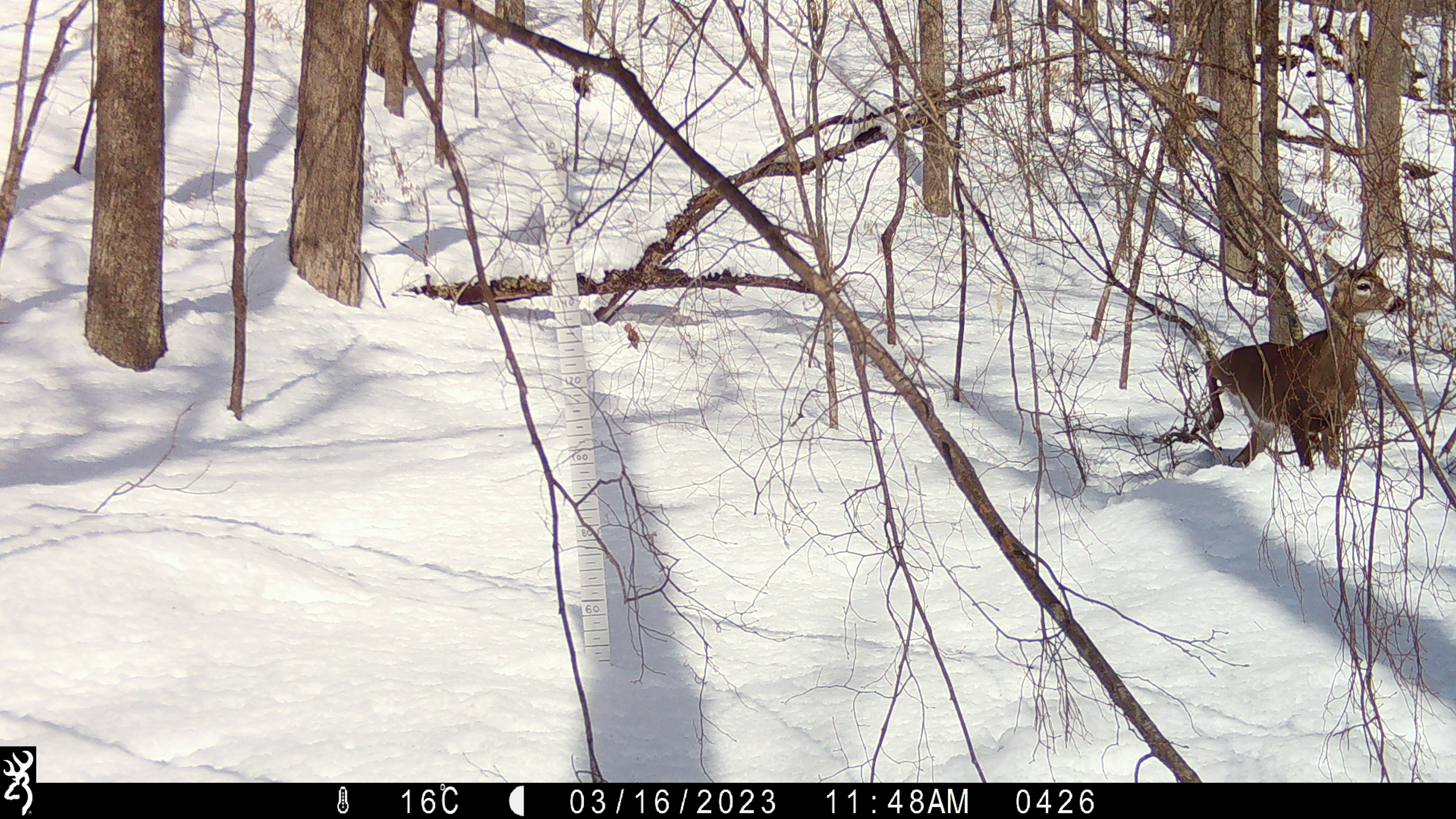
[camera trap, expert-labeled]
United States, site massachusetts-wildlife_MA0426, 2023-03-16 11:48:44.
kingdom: Animalia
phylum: Chordata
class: Mammalia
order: Artiodactyla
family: Cervidae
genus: Odocoileus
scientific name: Odocoileus virginianus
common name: white-tailed deer